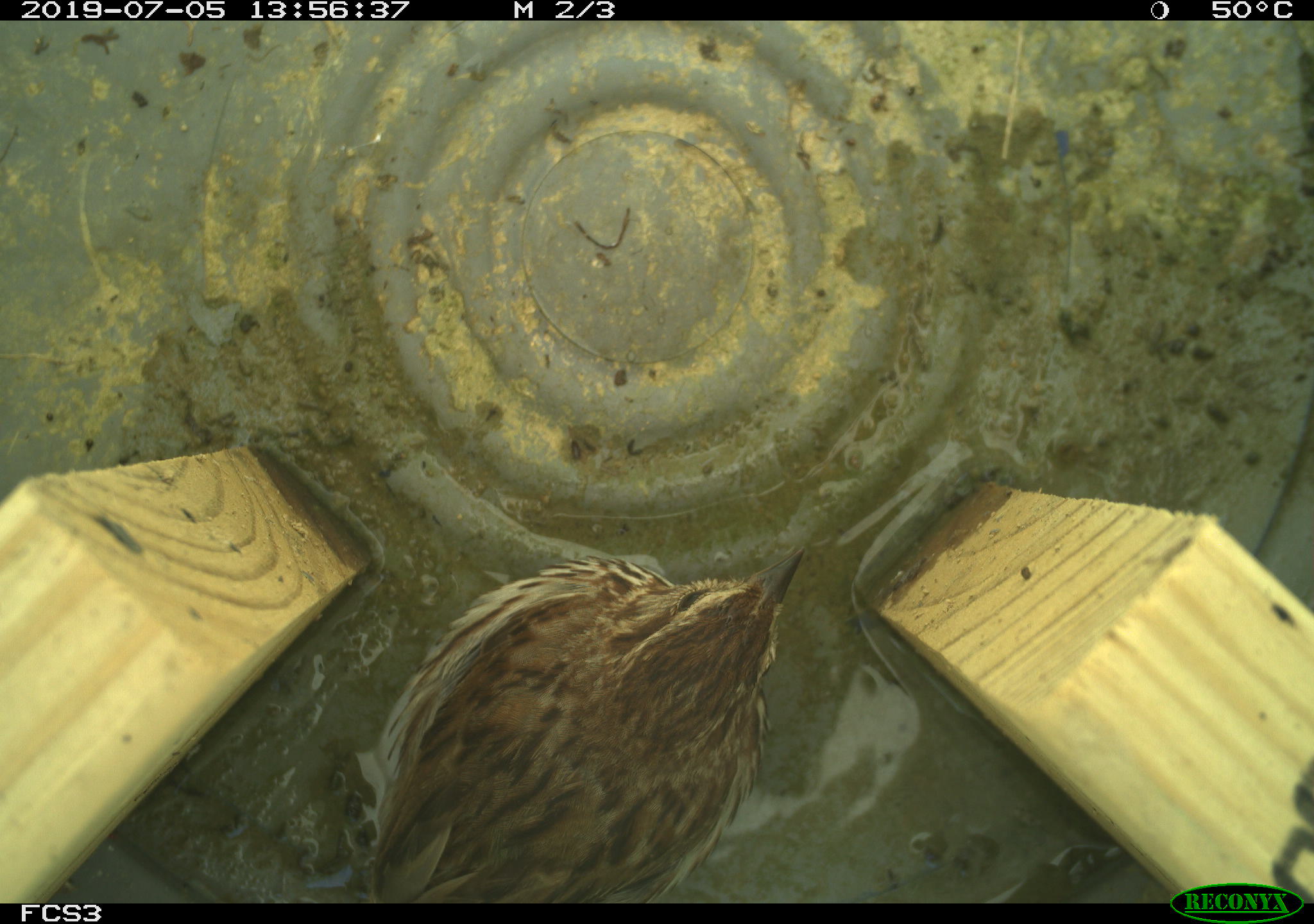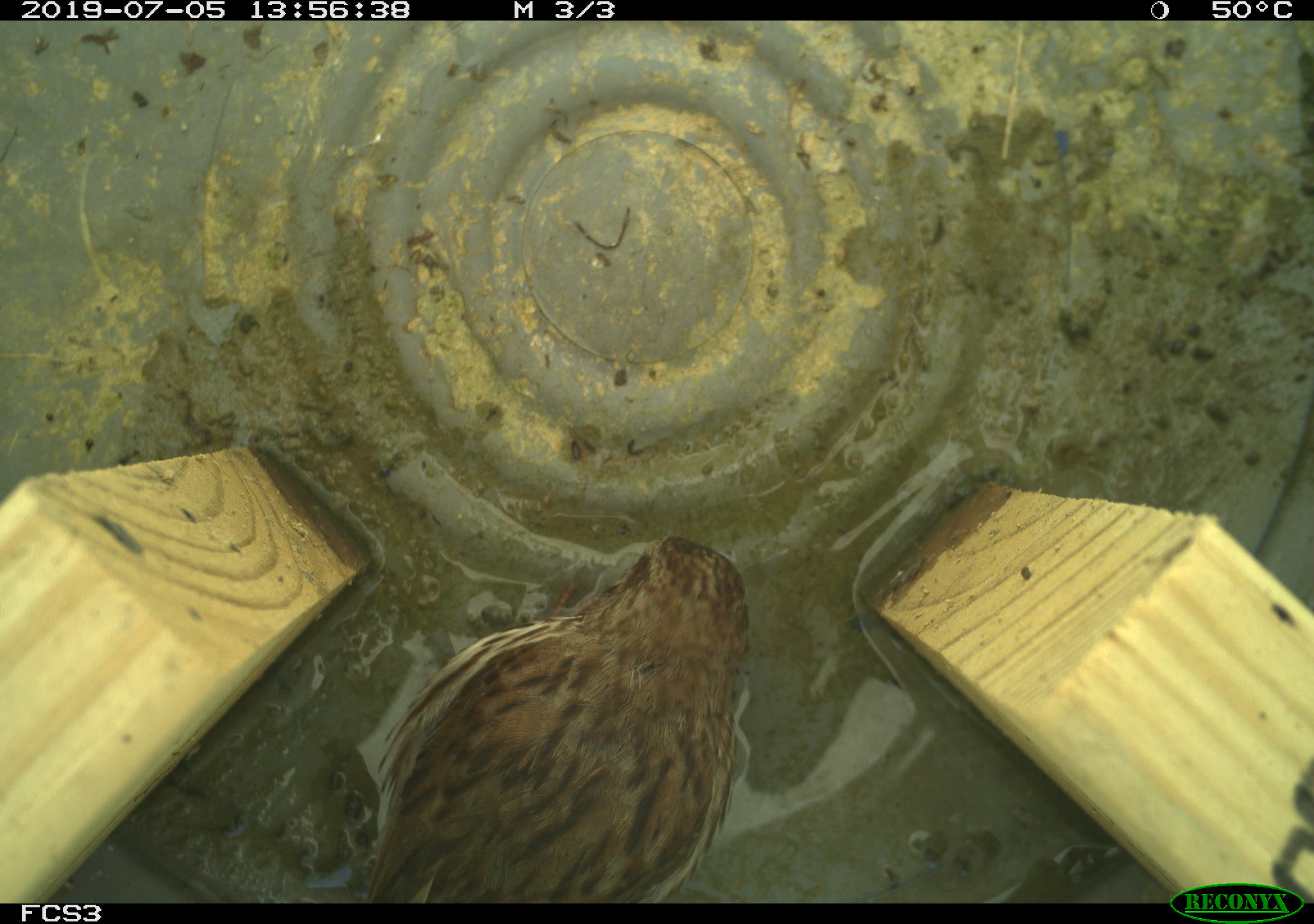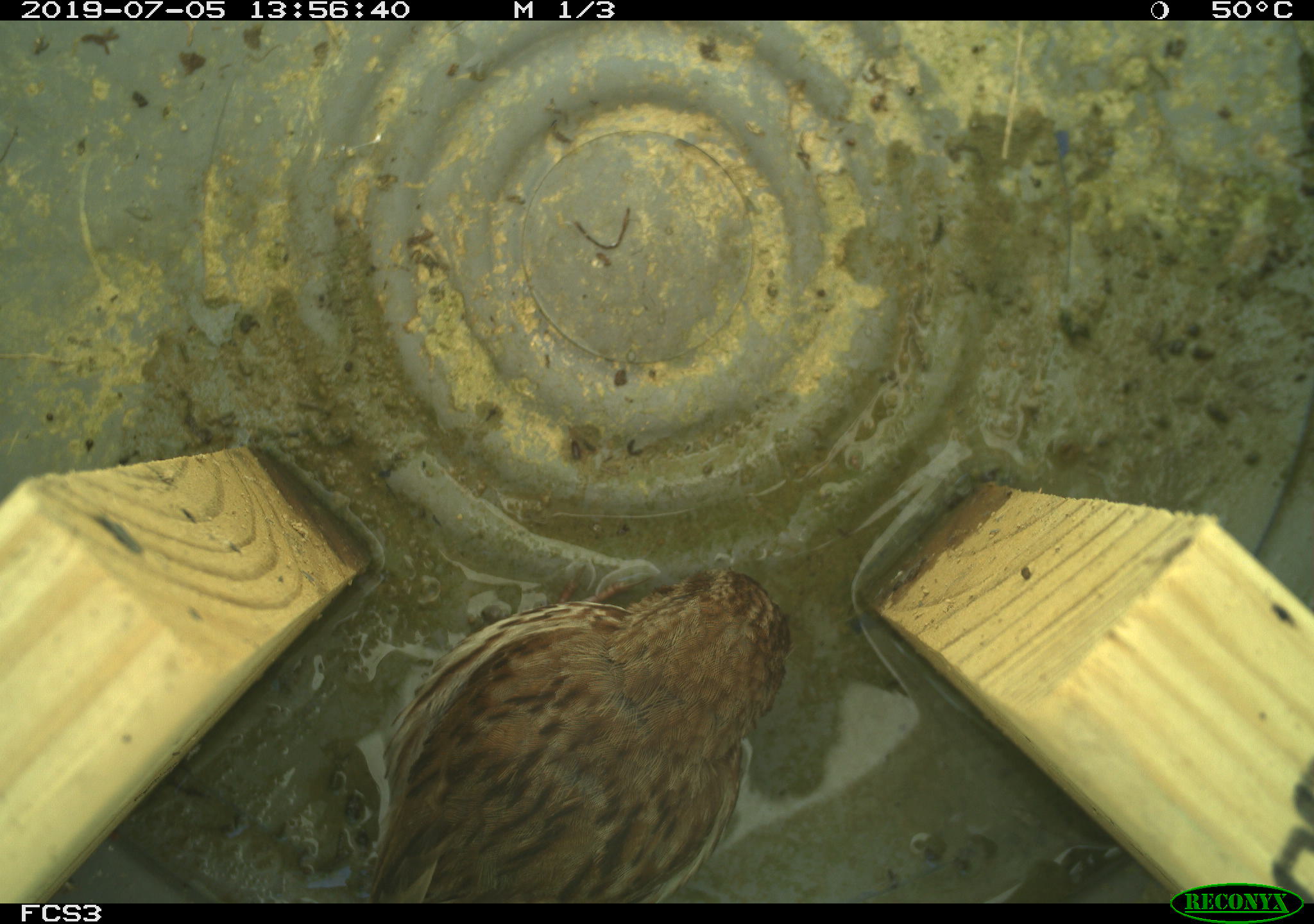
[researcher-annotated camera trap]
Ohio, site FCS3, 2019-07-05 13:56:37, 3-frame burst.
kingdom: Animalia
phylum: Chordata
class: Aves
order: Passeriformes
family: Passerellidae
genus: Melospiza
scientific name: Melospiza melodia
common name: song sparrow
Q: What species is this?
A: Song sparrow (Melospiza melodia).